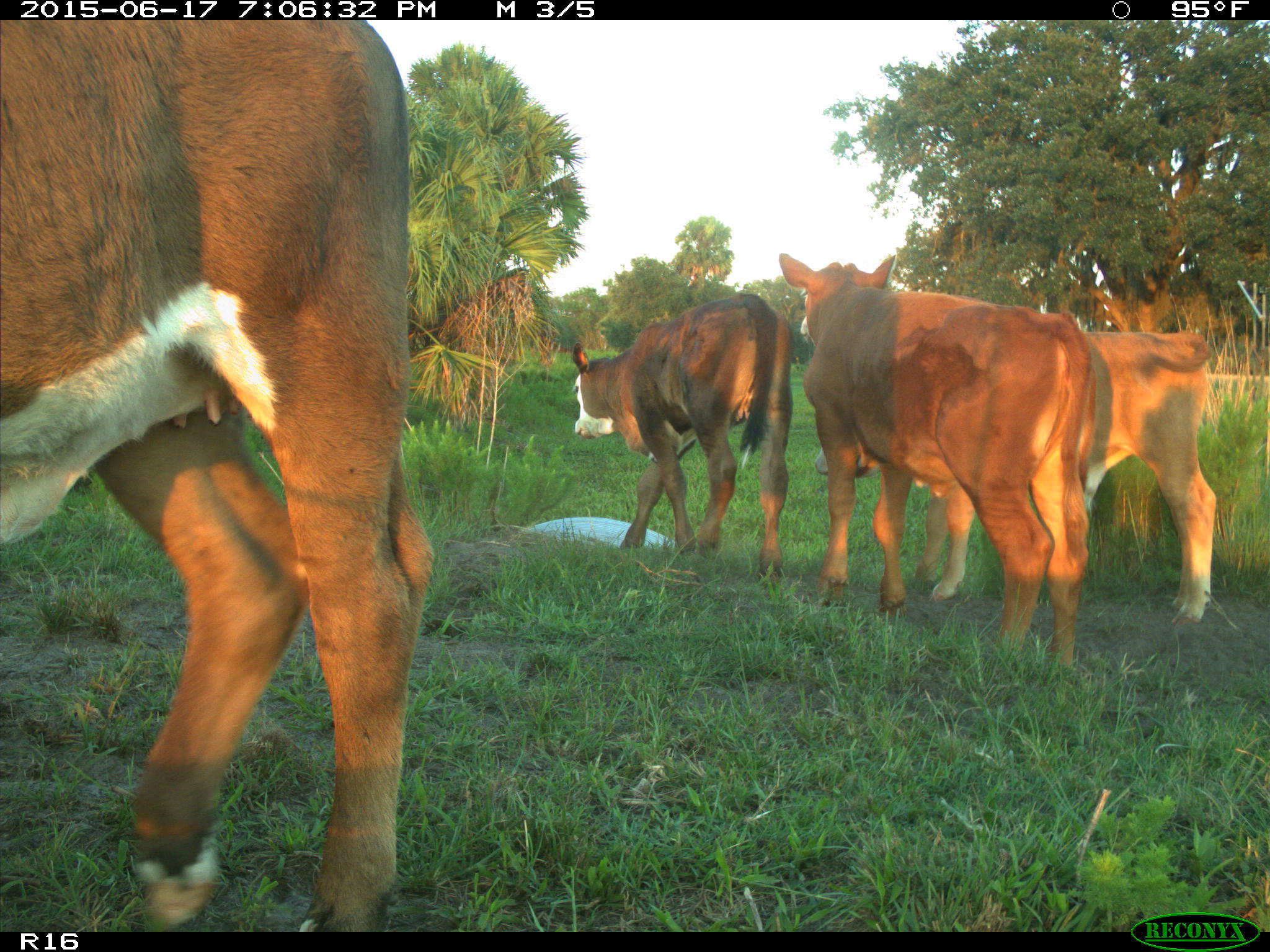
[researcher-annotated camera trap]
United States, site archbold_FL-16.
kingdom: Animalia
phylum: Chordata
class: Mammalia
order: Artiodactyla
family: Bovidae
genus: Bos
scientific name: Bos taurus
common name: domestic cow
Bos taurus (domestic cow).